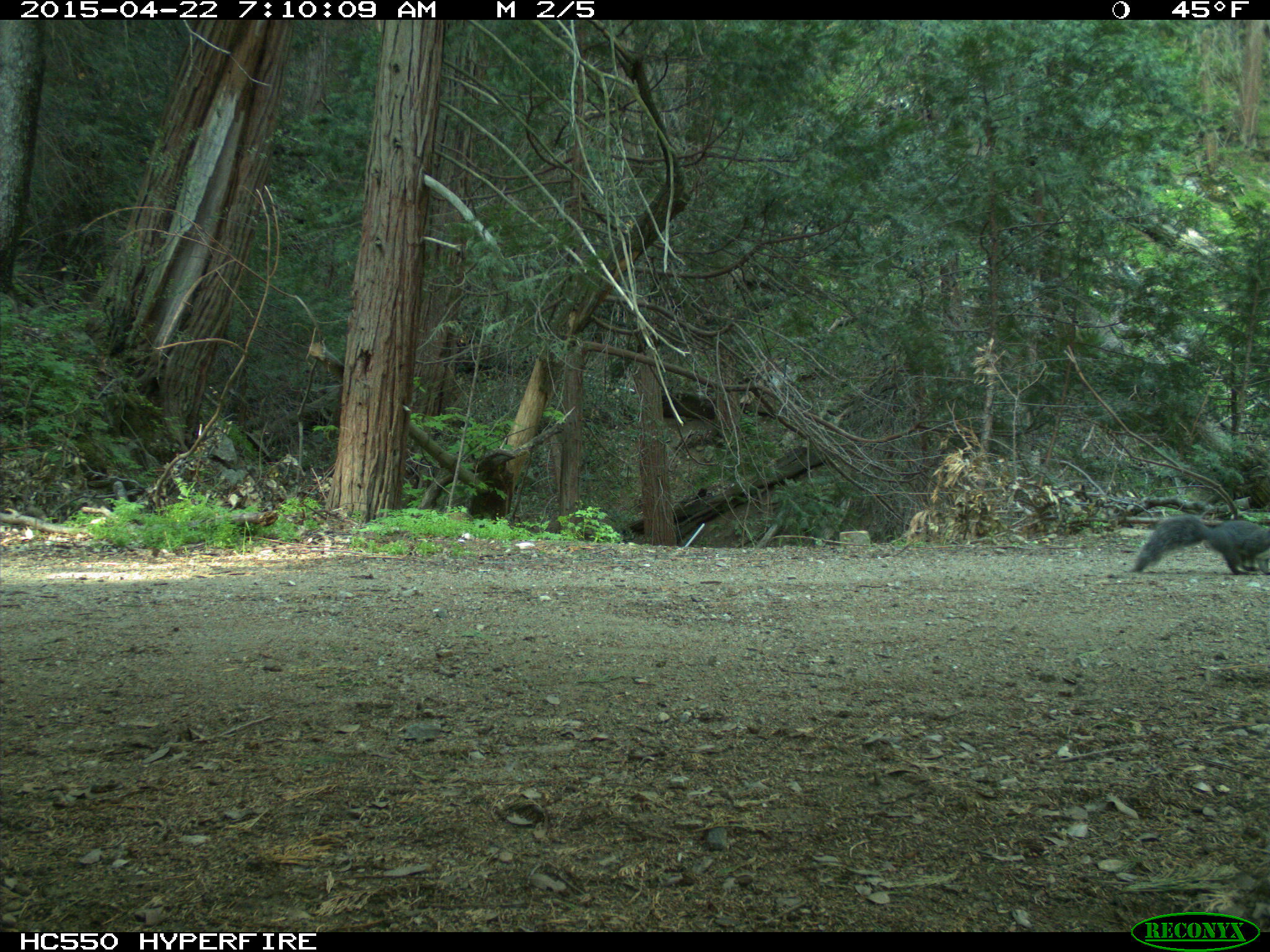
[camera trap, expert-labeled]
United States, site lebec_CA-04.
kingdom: Animalia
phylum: Chordata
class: Mammalia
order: Rodentia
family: Sciuridae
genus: Sciurus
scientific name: Sciurus carolinensis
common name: eastern gray squirrel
Sciurus carolinensis (eastern gray squirrel).